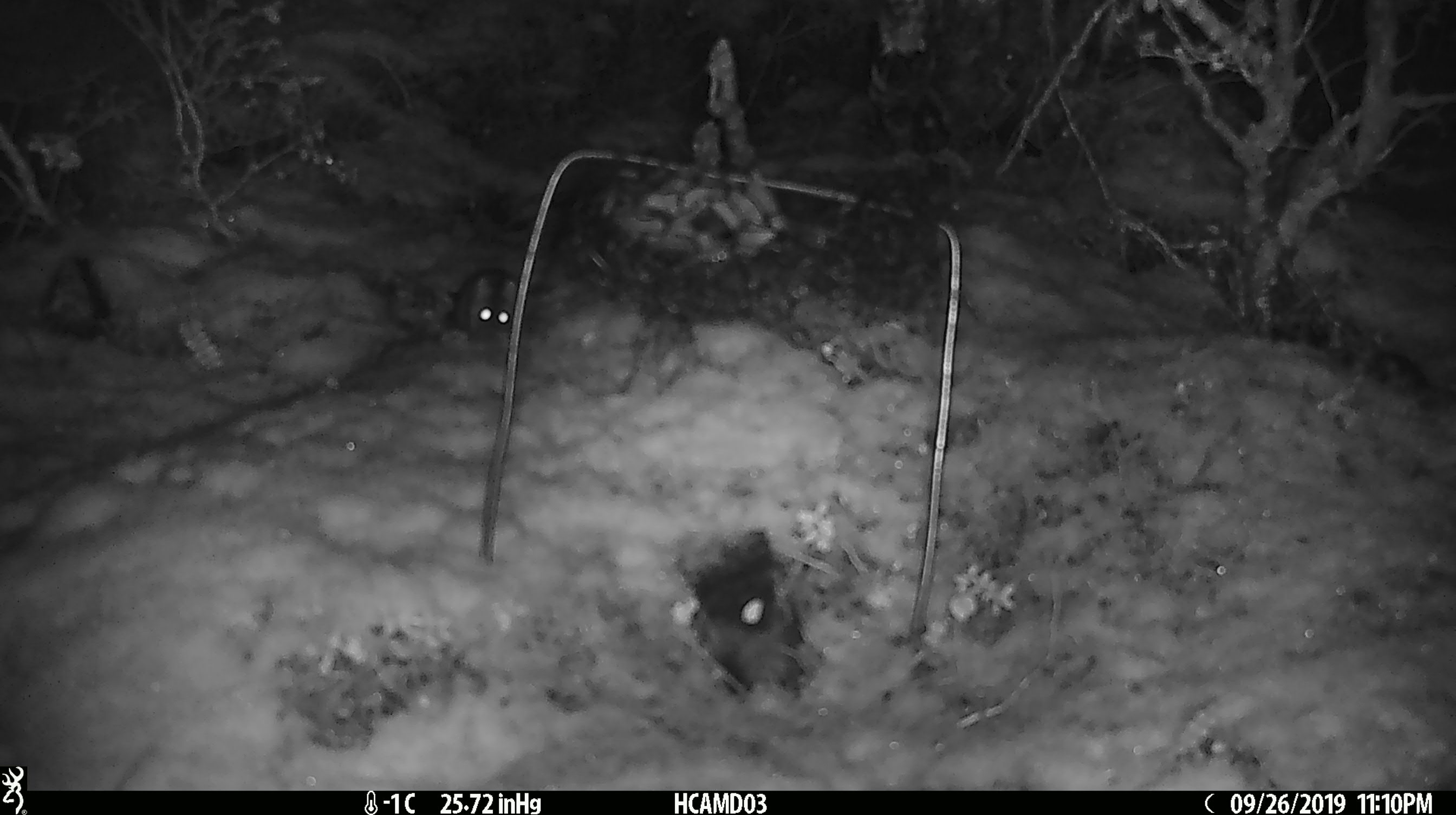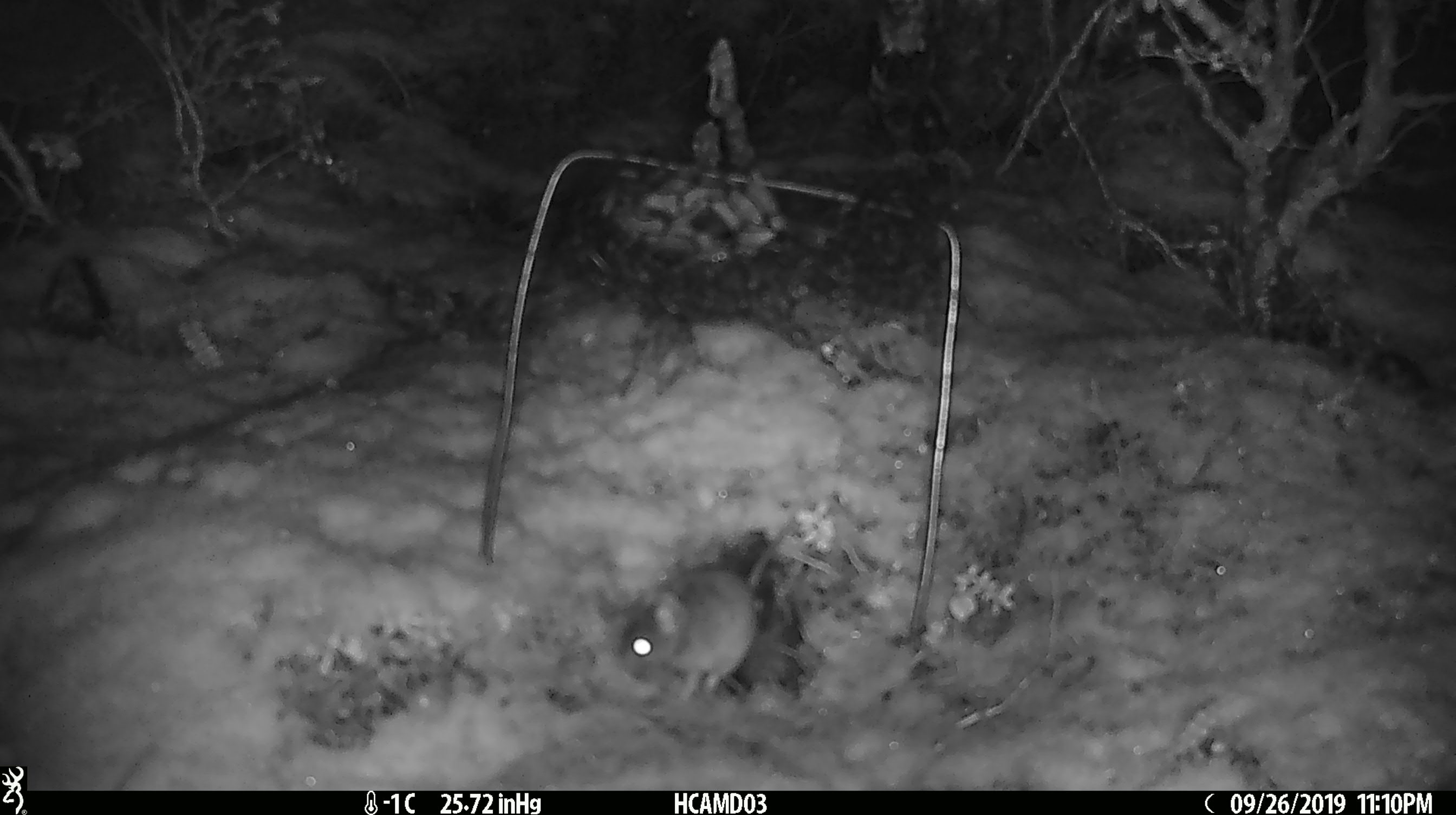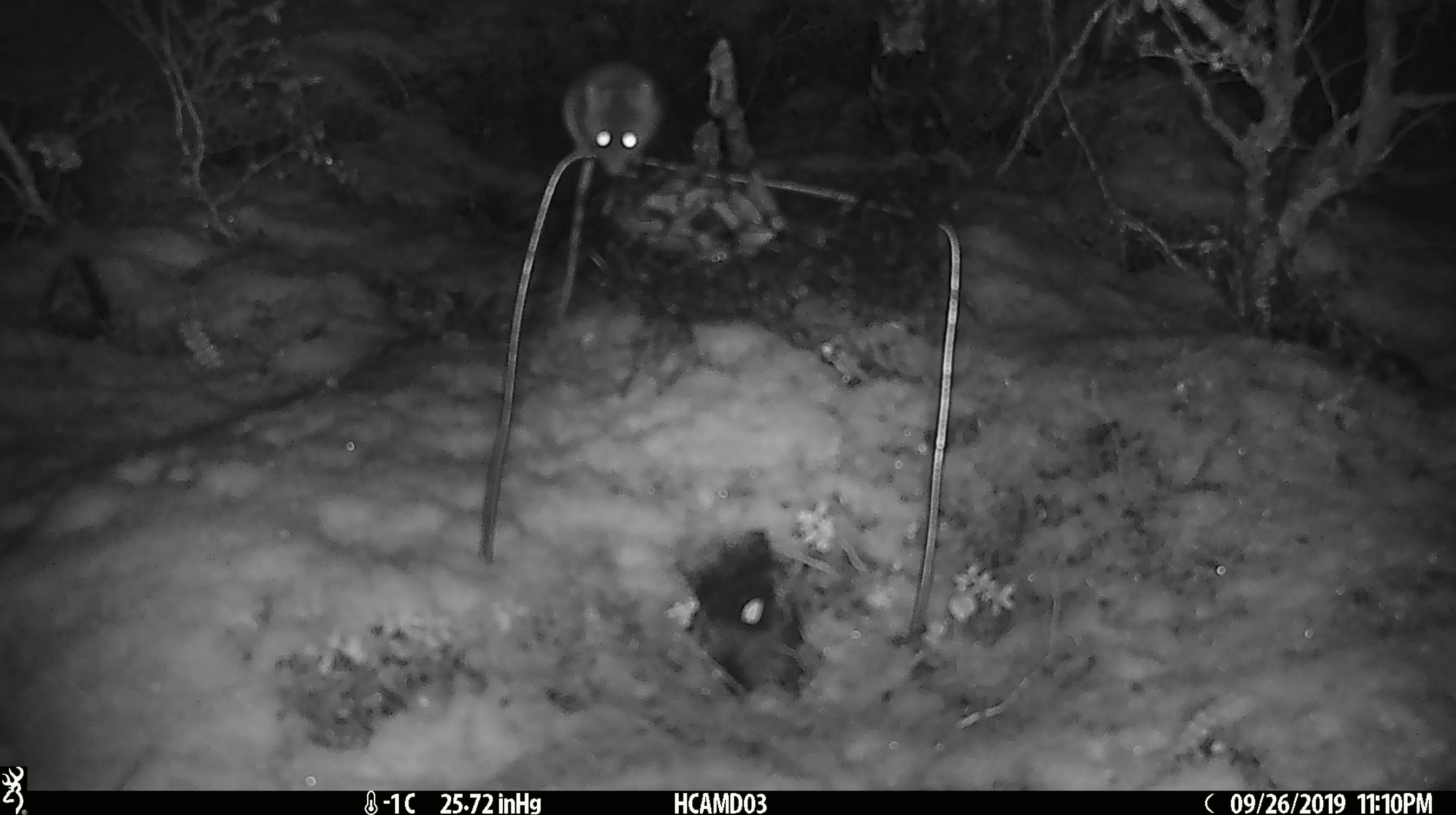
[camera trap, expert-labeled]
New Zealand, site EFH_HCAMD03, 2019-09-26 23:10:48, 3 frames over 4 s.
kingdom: Animalia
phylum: Chordata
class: Mammalia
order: Rodentia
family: Muridae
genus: Mus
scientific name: Mus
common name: mouse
Mouse (Mus).